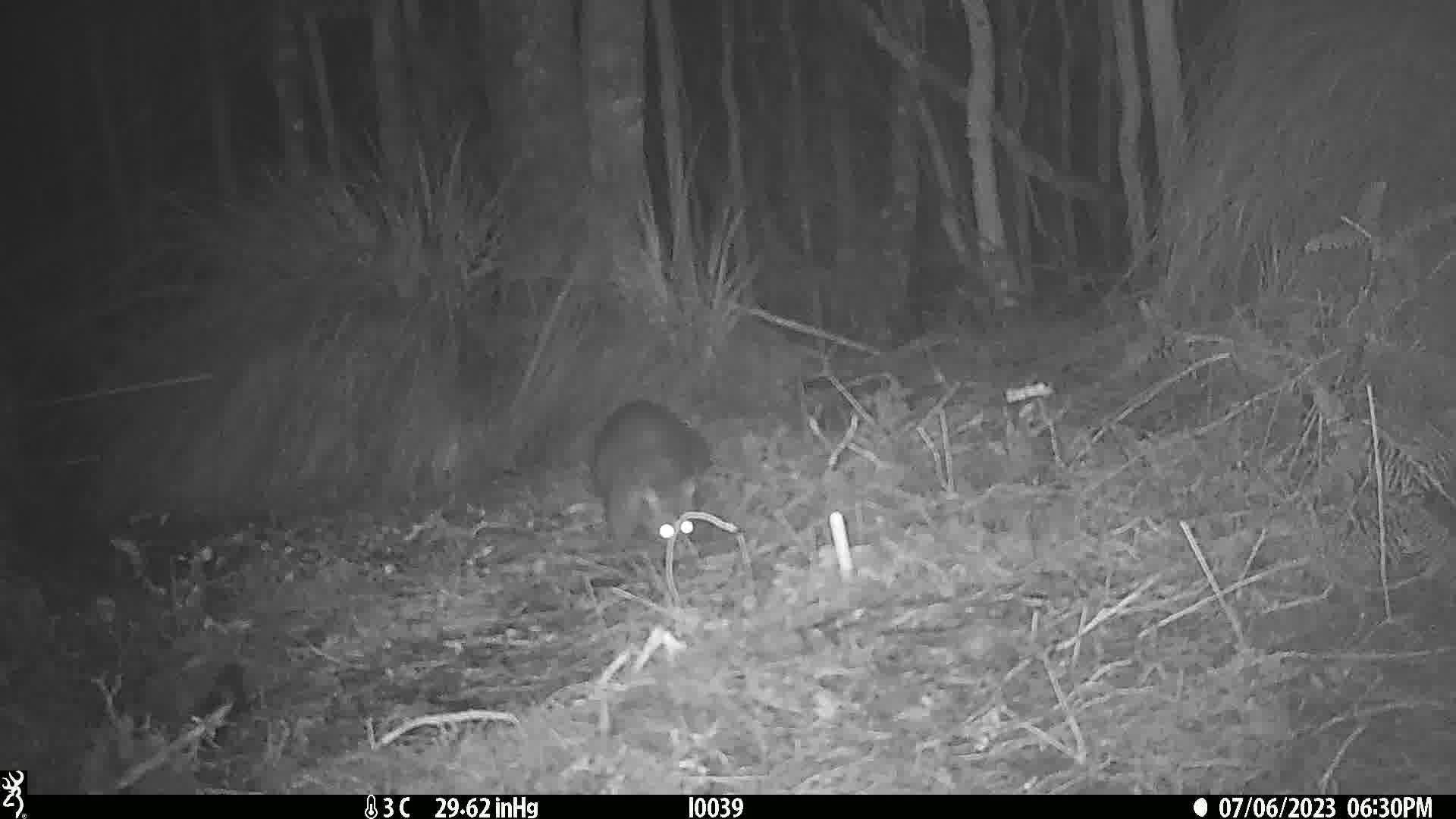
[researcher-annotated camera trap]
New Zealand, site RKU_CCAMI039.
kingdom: Animalia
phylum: Chordata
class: Mammalia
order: Diprotodontia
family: Phalangeridae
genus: Trichosurus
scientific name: Trichosurus vulpecula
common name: common brushtail possum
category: possum